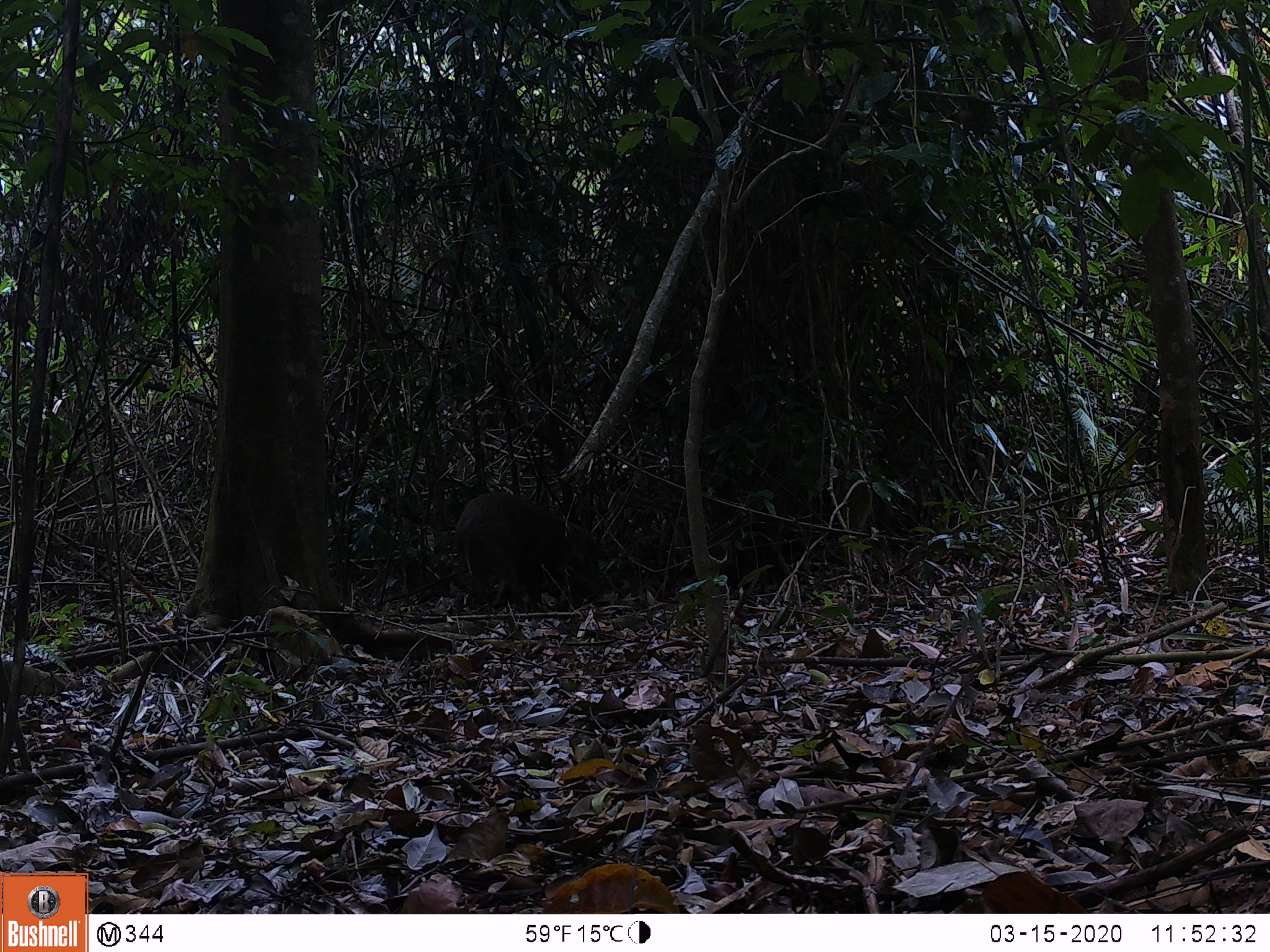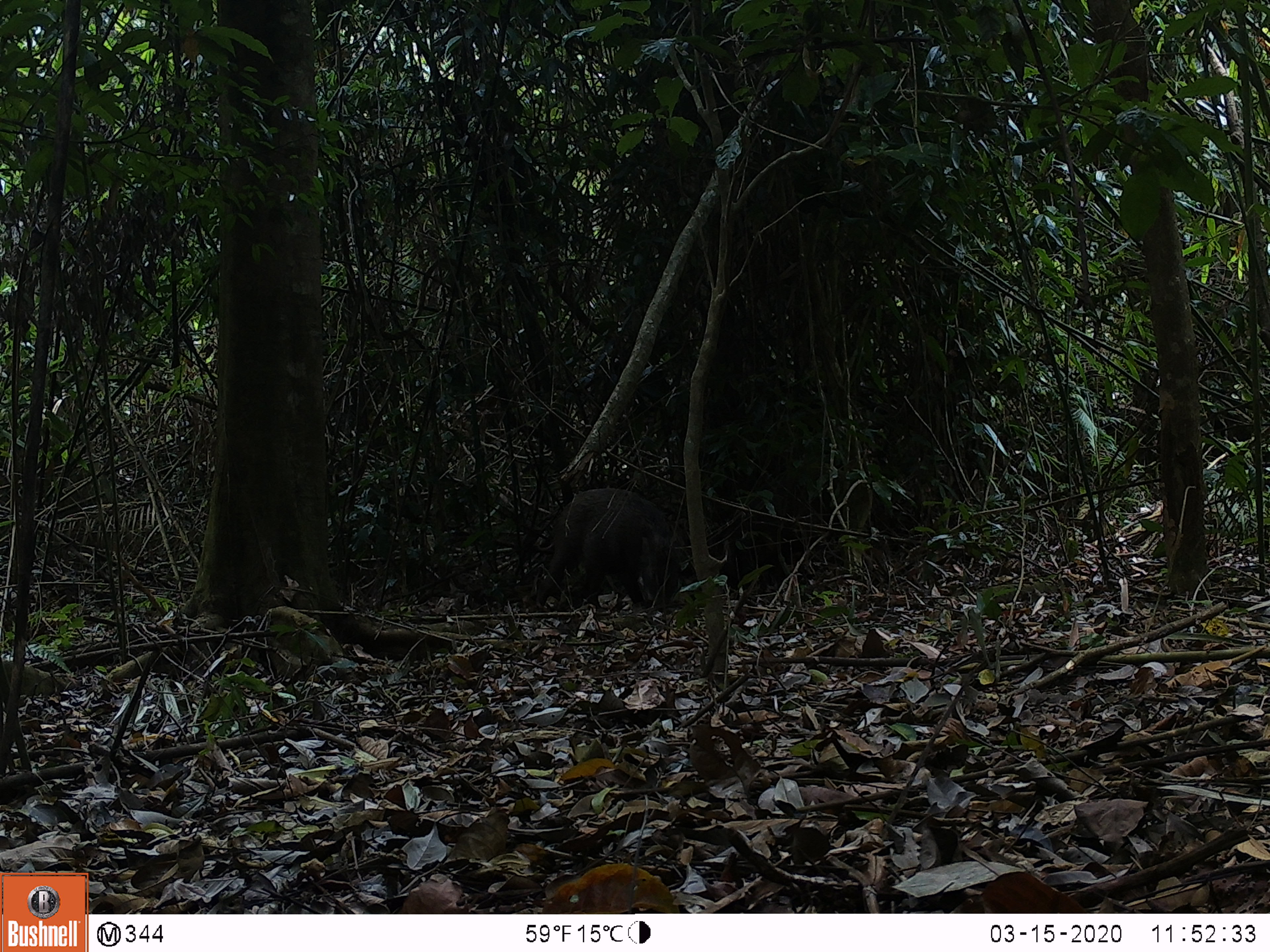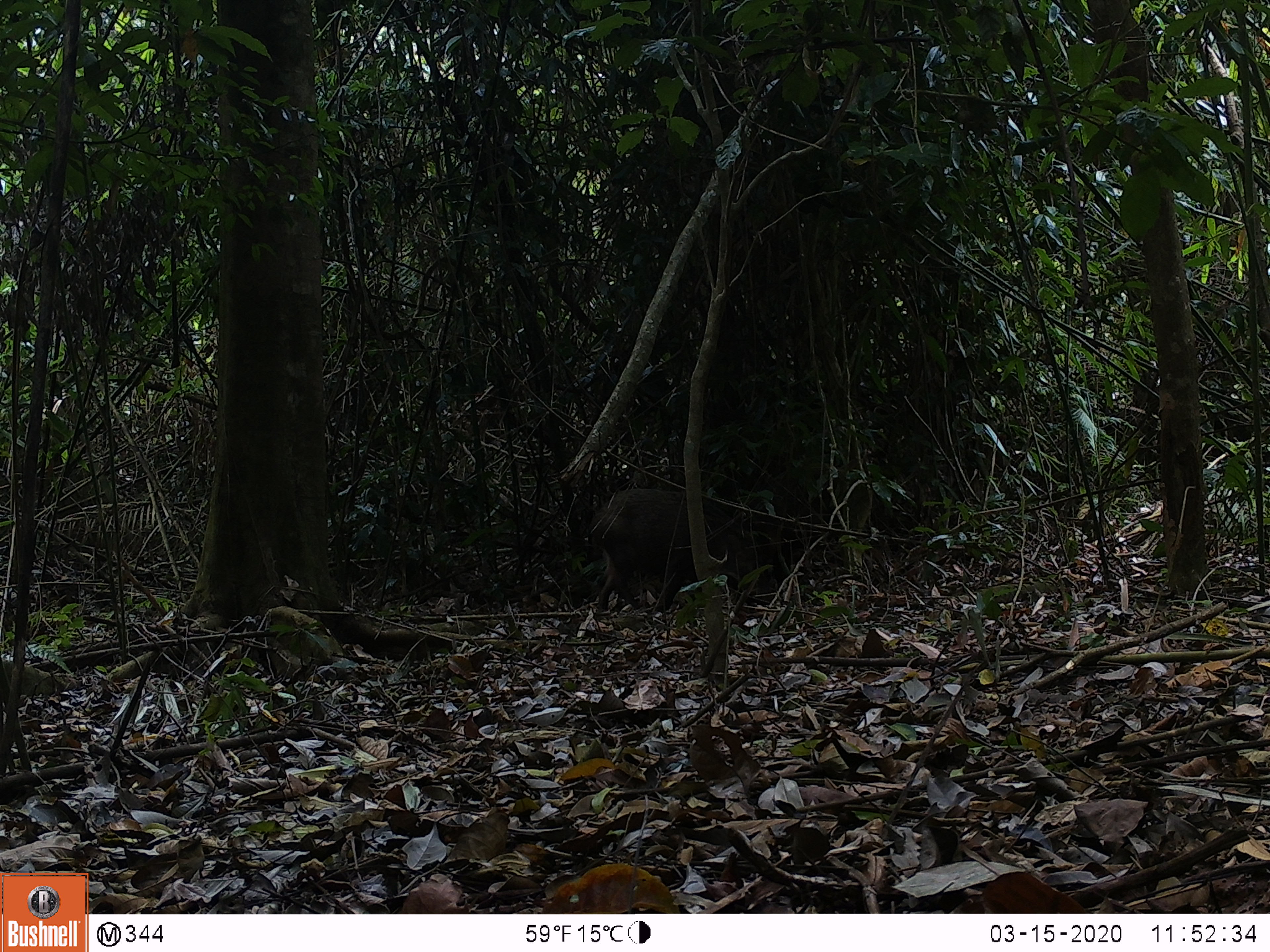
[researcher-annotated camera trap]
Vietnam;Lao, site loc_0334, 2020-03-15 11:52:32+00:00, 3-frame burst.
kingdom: Animalia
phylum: Chordata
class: Mammalia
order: Artiodactyla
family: Suidae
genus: Sus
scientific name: Sus scrofa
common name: eurasian wild pig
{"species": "eurasian wild pig (Sus scrofa)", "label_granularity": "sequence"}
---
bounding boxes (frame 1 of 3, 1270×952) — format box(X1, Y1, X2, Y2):
eurasian wild pig: box(452, 491, 602, 612)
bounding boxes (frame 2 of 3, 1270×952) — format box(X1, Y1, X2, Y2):
eurasian wild pig: box(534, 487, 681, 607)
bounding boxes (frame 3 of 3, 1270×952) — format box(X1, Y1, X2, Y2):
eurasian wild pig: box(587, 487, 772, 613)